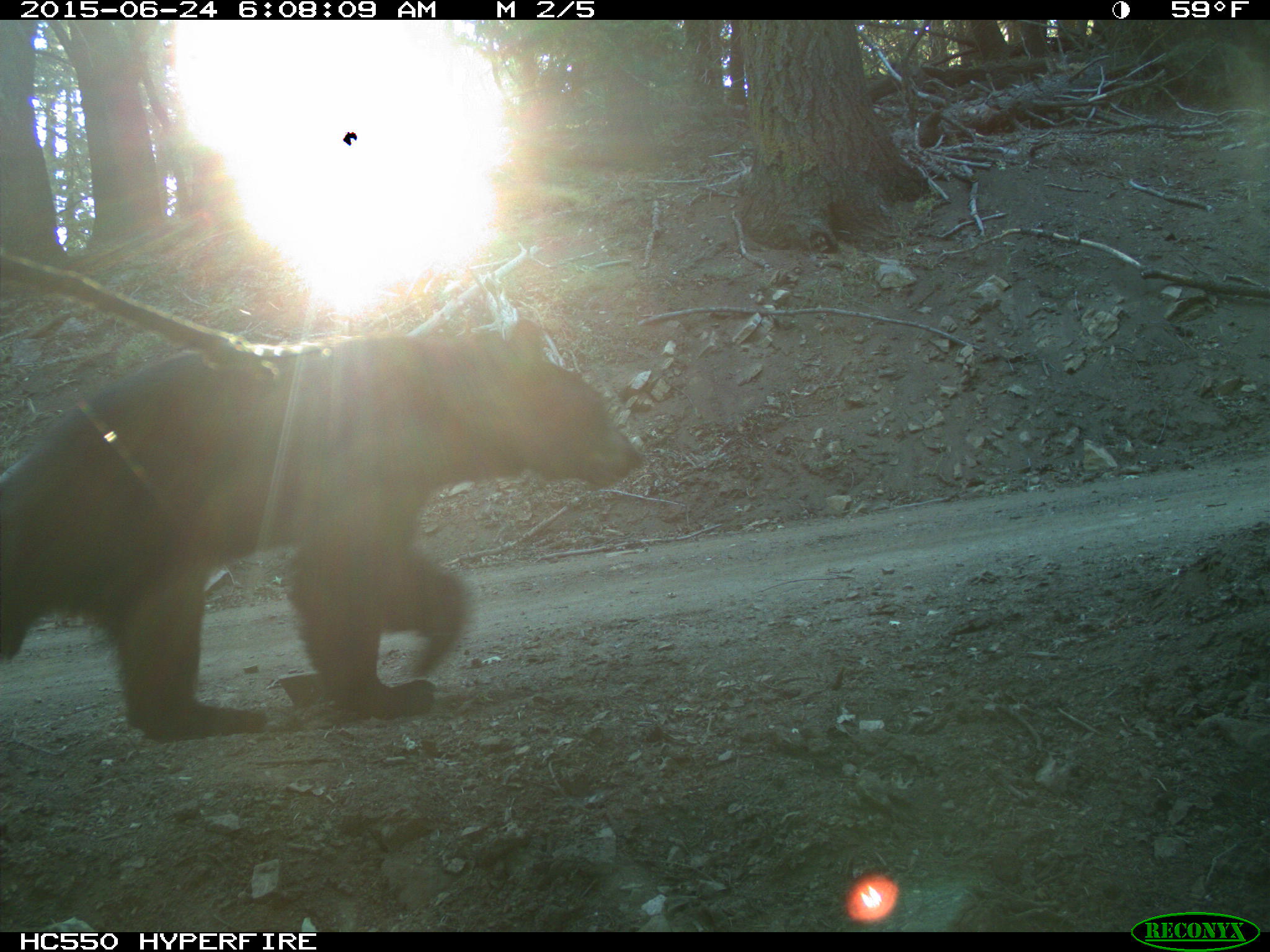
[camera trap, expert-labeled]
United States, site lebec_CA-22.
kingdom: Animalia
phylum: Chordata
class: Mammalia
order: Carnivora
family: Ursidae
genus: Ursus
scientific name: Ursus americanus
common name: american black bear